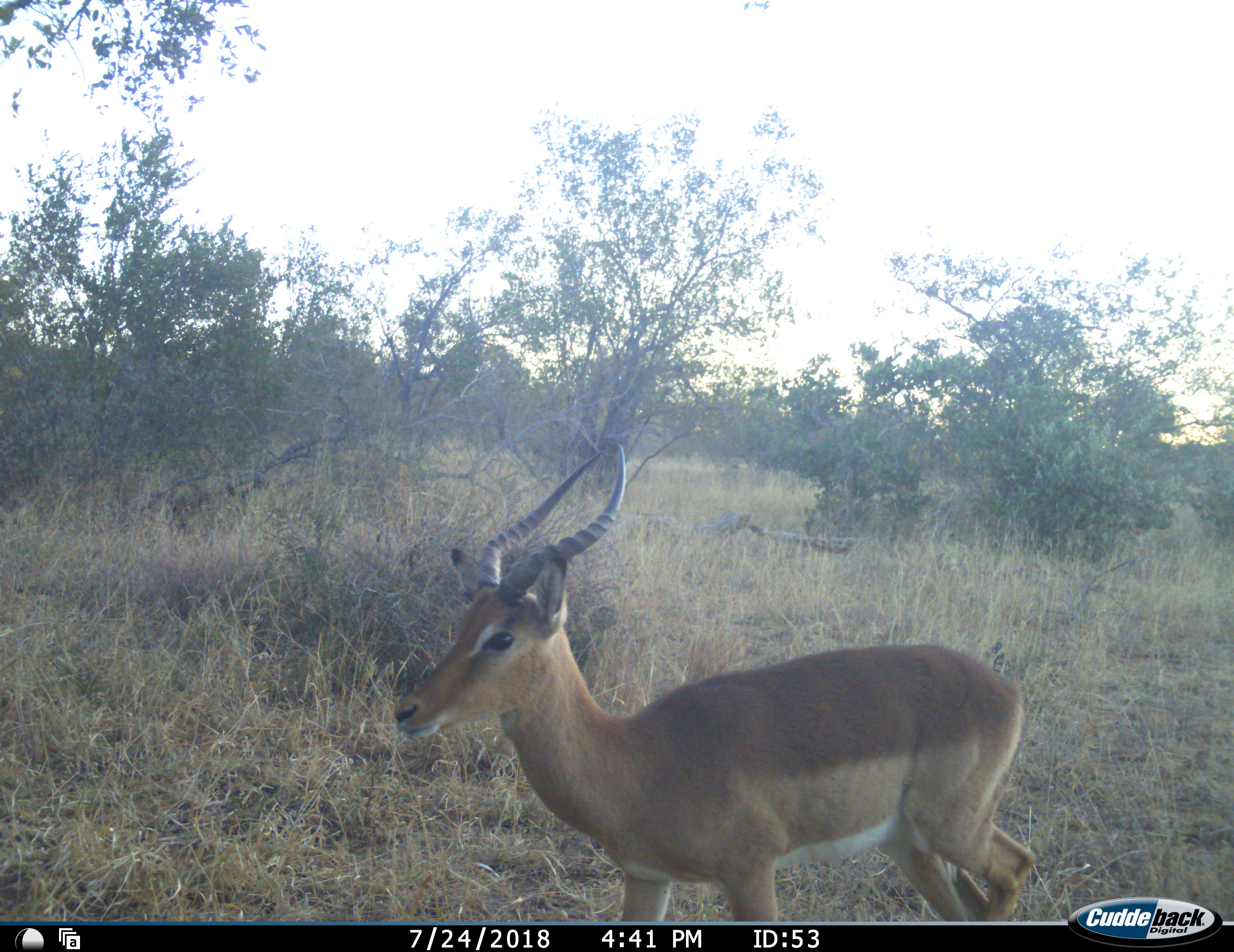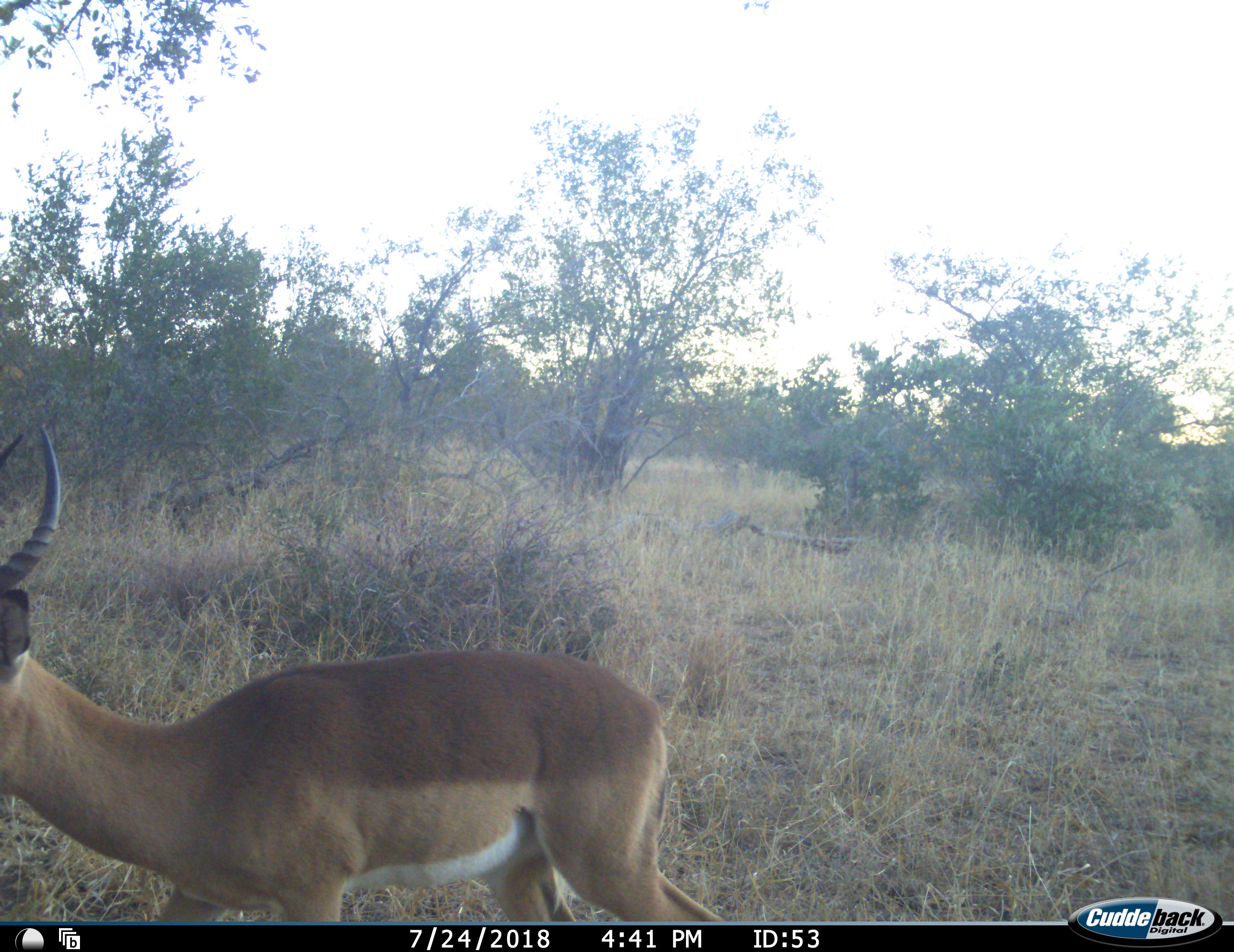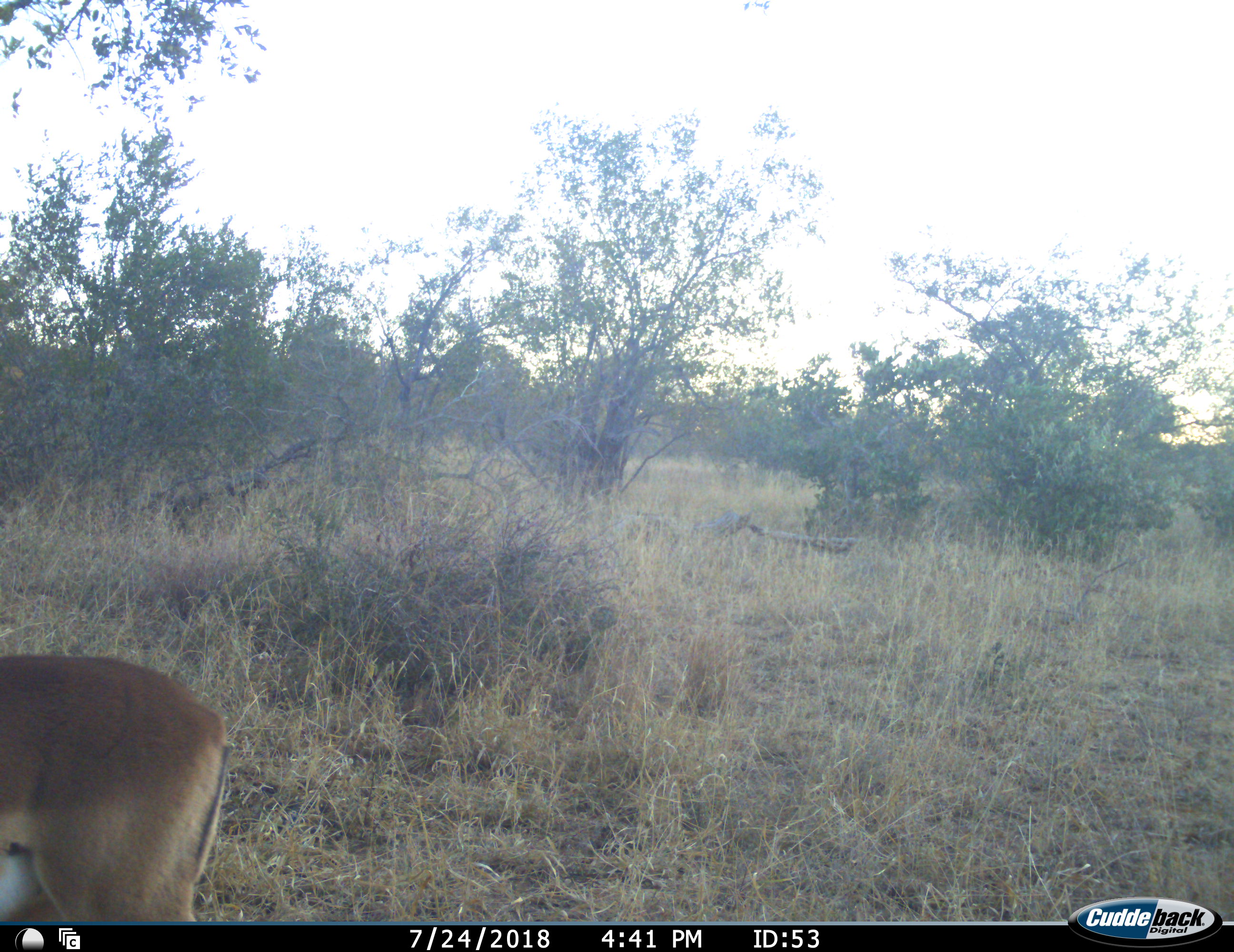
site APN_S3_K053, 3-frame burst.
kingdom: Animalia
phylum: Chordata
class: Mammalia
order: Artiodactyla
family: Bovidae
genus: Aepyceros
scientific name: Aepyceros melampus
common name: impala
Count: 1.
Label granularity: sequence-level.